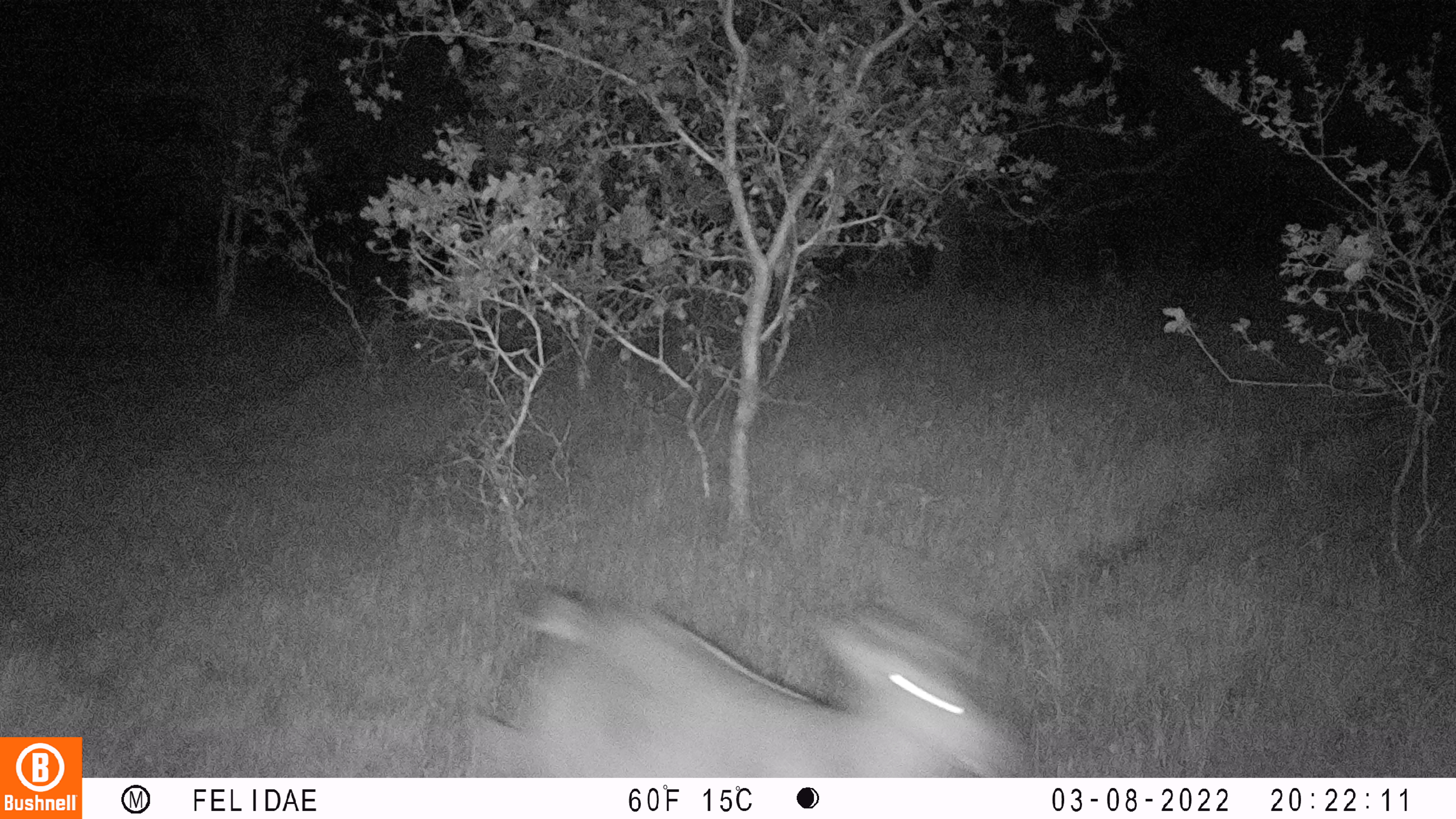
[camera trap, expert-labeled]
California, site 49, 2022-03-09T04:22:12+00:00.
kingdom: Animalia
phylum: Chordata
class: Mammalia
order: Artiodactyla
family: Cervidae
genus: Odocoileus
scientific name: Odocoileus hemionus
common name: mule deer